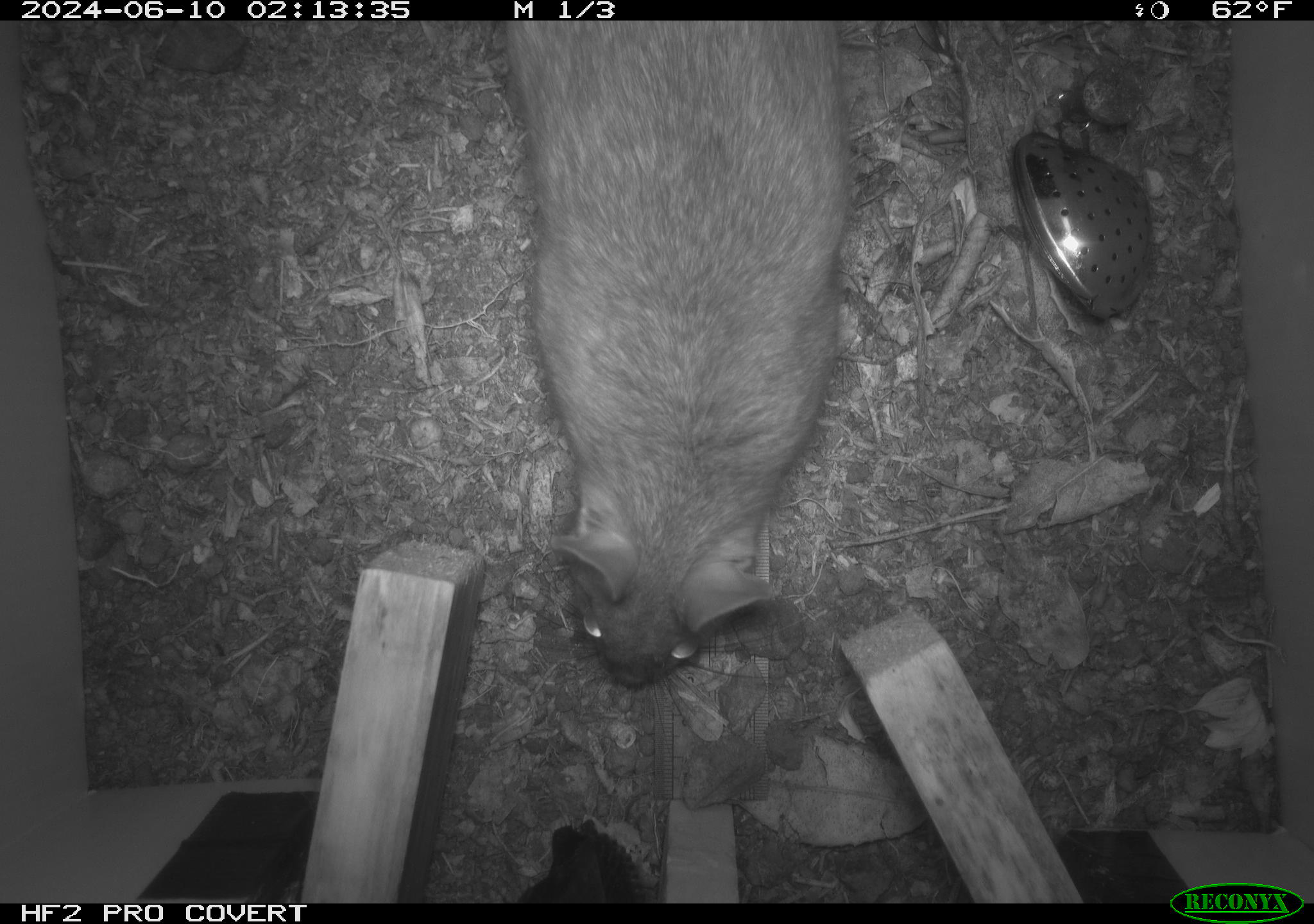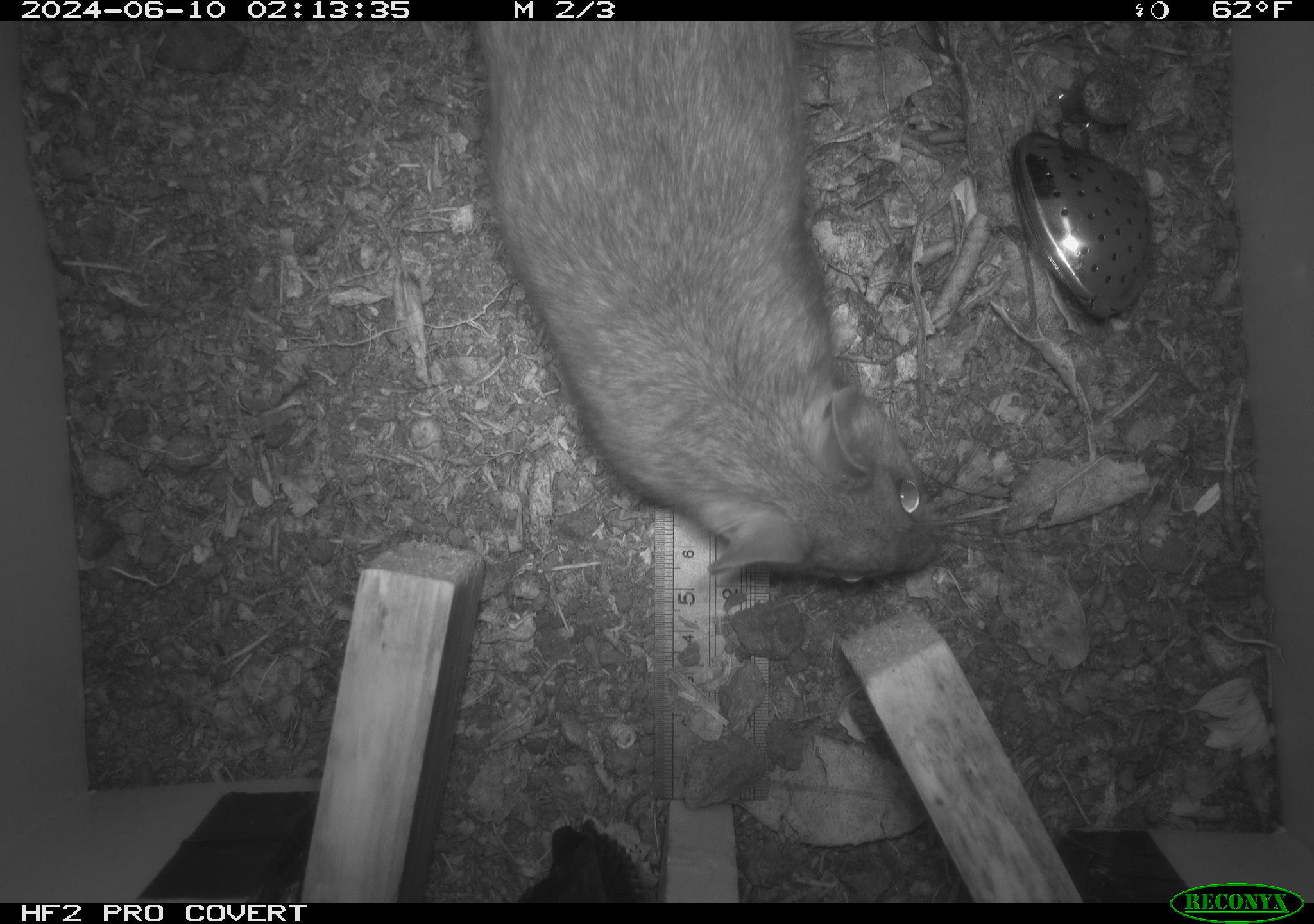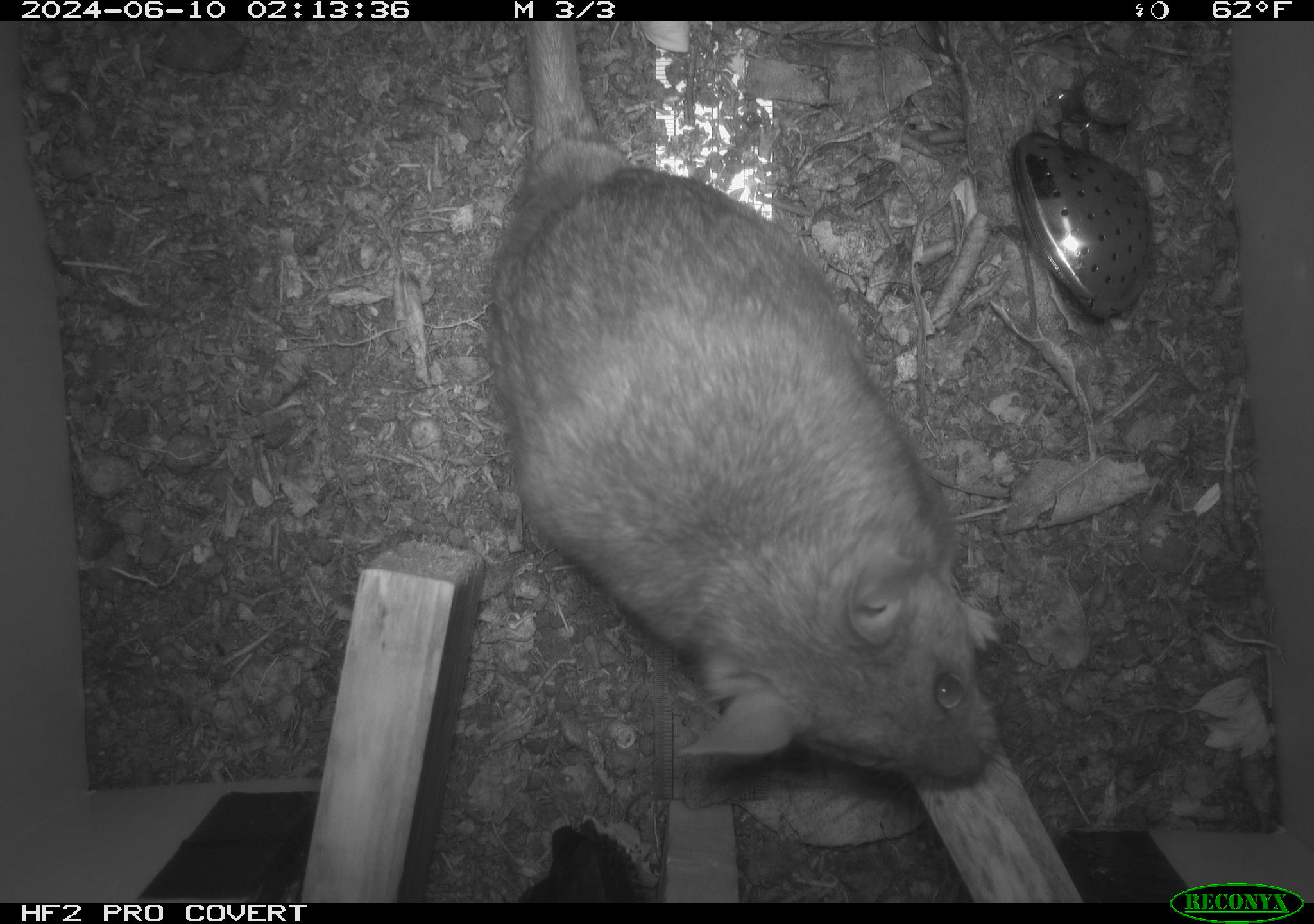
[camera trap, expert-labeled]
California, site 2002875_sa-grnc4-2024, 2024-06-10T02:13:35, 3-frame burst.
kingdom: Animalia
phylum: Chordata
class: Mammalia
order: Rodentia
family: Cricetidae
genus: Neotoma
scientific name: Neotoma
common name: pack rat or woodrat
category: neotoma species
Neotoma species (pack rat or woodrat) (Neotoma).